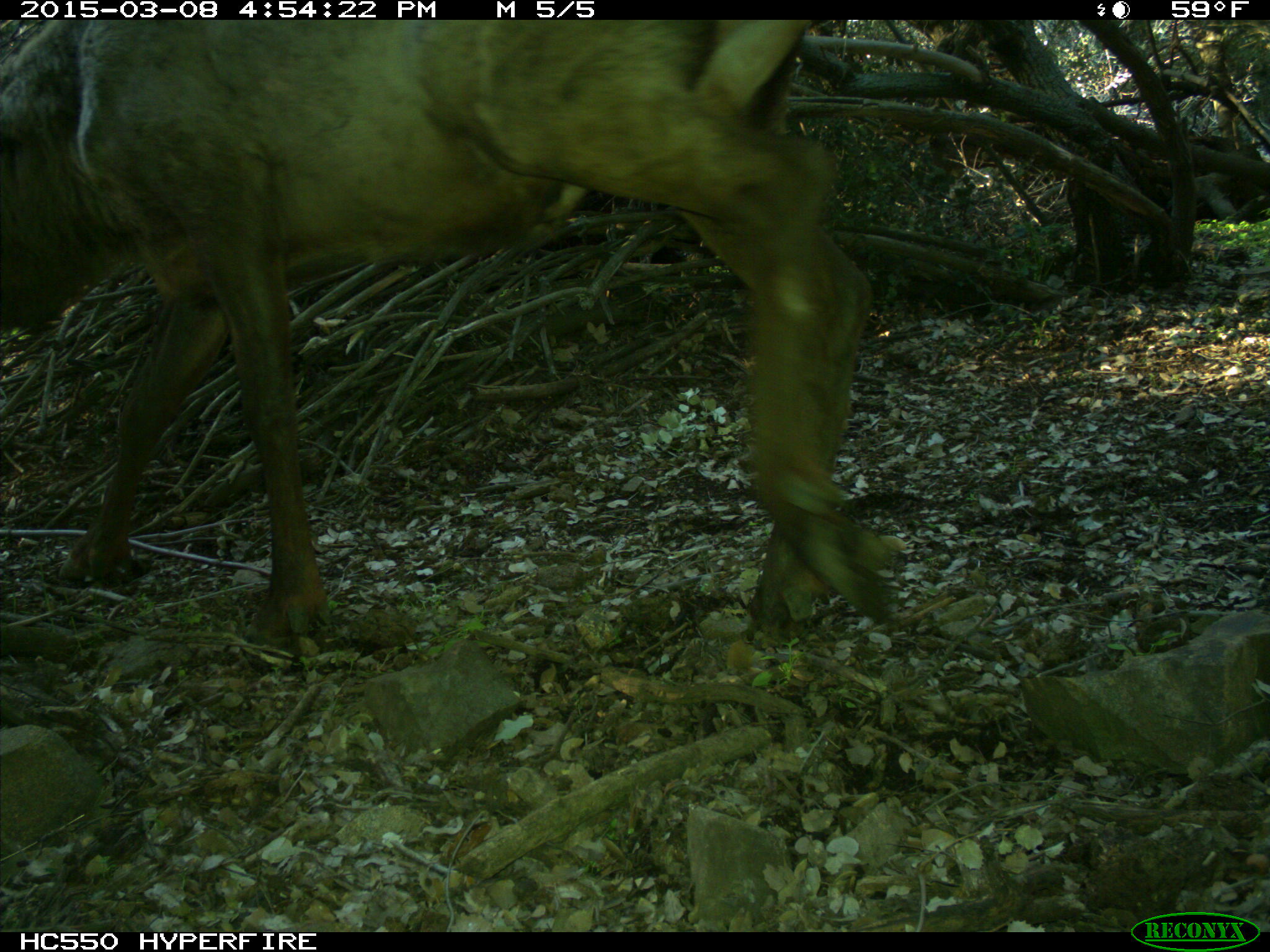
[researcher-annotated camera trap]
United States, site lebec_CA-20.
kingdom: Animalia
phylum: Chordata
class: Mammalia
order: Artiodactyla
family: Cervidae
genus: Cervus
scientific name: Cervus canadensis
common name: elk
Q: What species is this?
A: Cervus canadensis (elk).